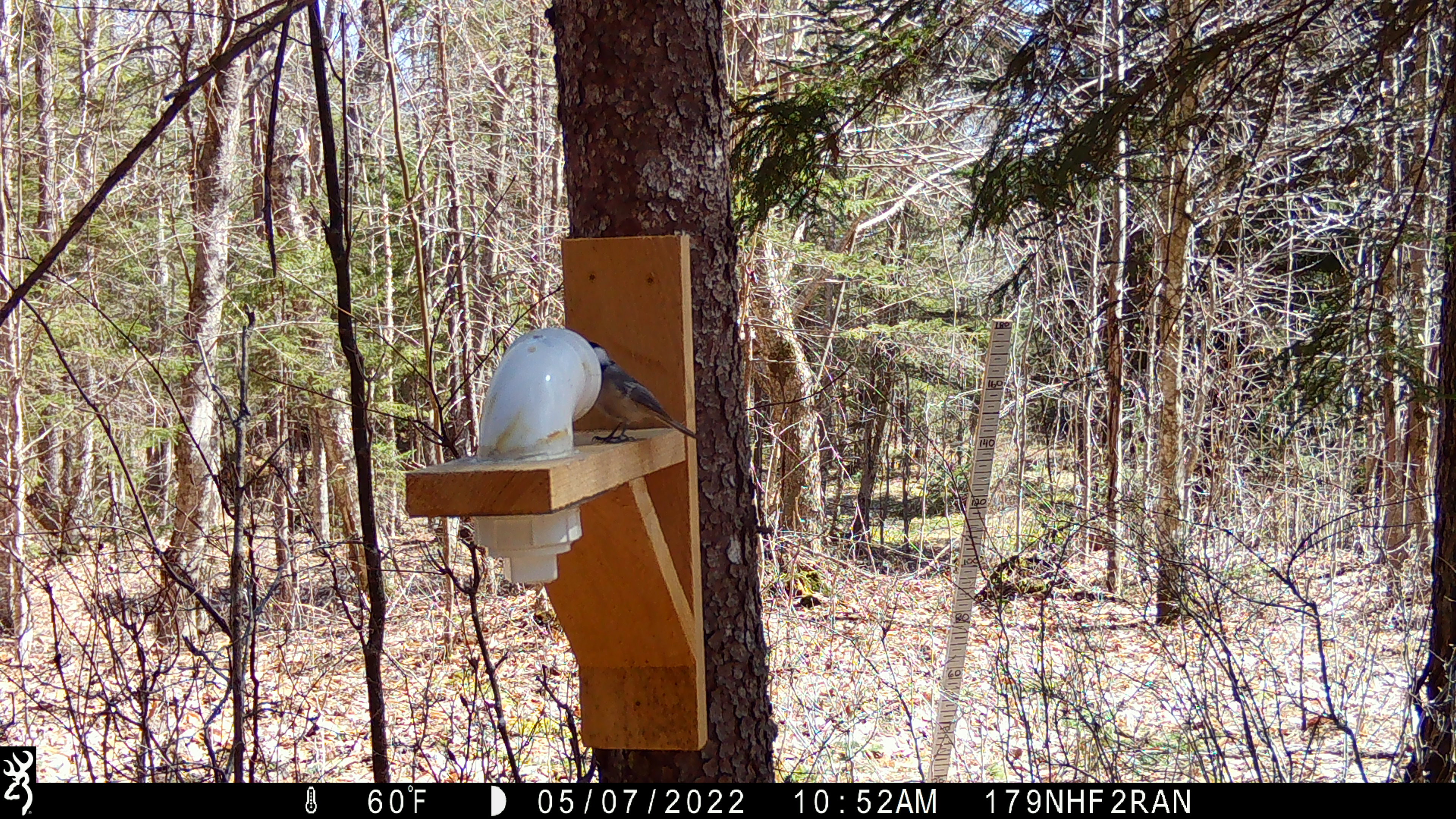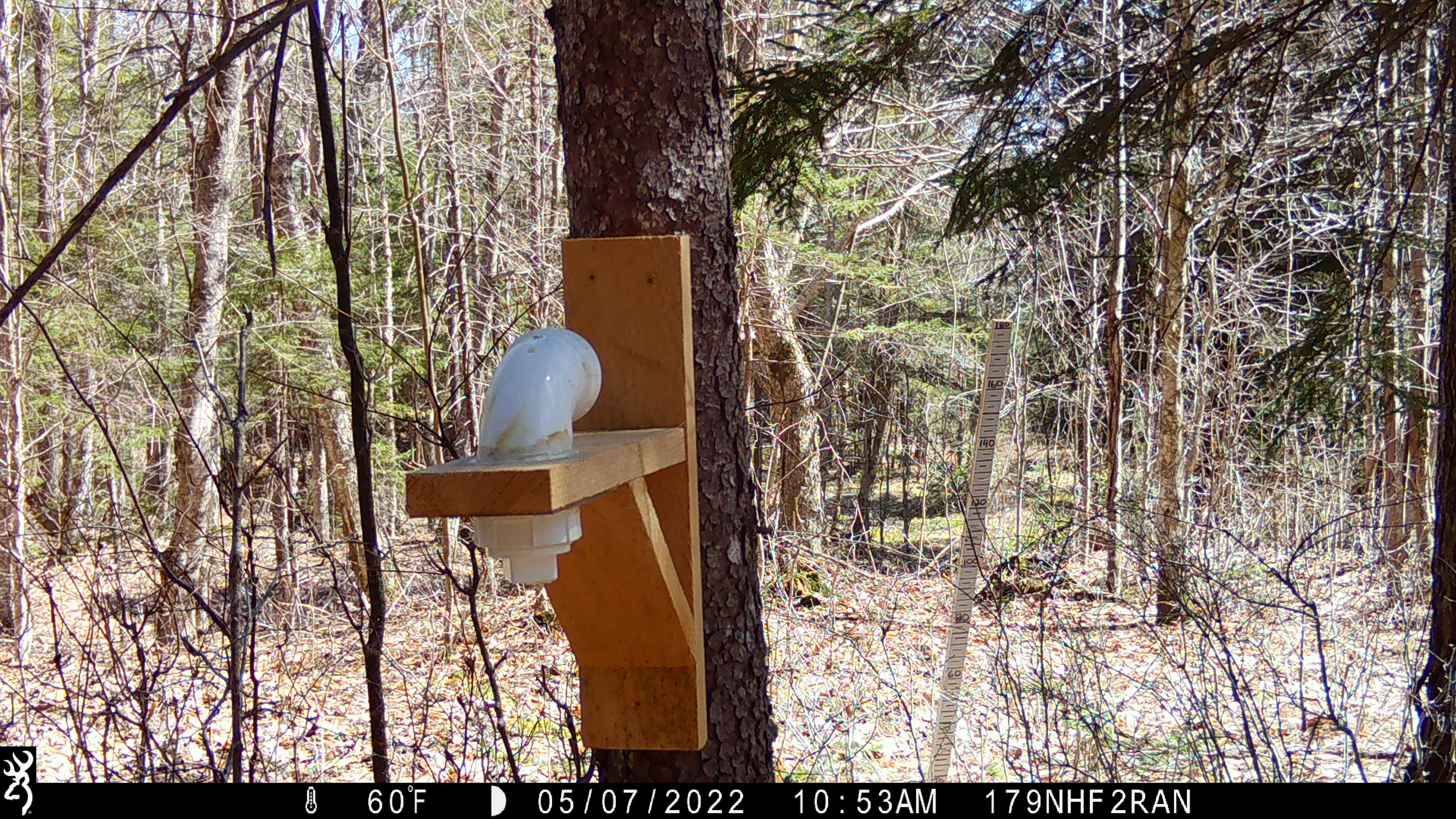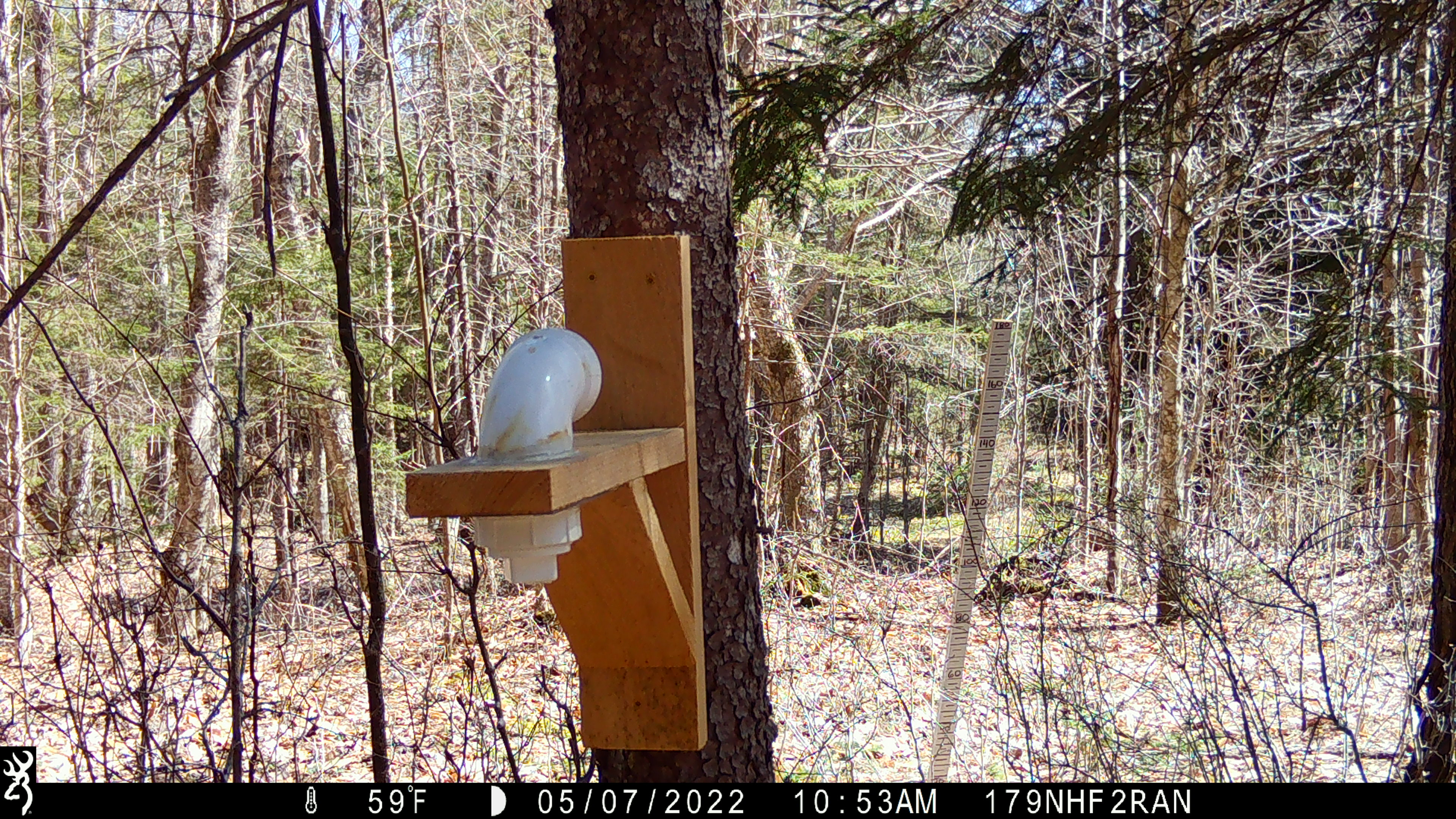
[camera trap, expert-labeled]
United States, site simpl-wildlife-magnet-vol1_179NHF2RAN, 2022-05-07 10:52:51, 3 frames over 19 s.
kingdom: Animalia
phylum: Chordata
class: Aves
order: Passeriformes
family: Paridae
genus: Poecile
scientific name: Poecile atricapillus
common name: black-capped chickadee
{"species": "black-capped chickadee (Poecile atricapillus)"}